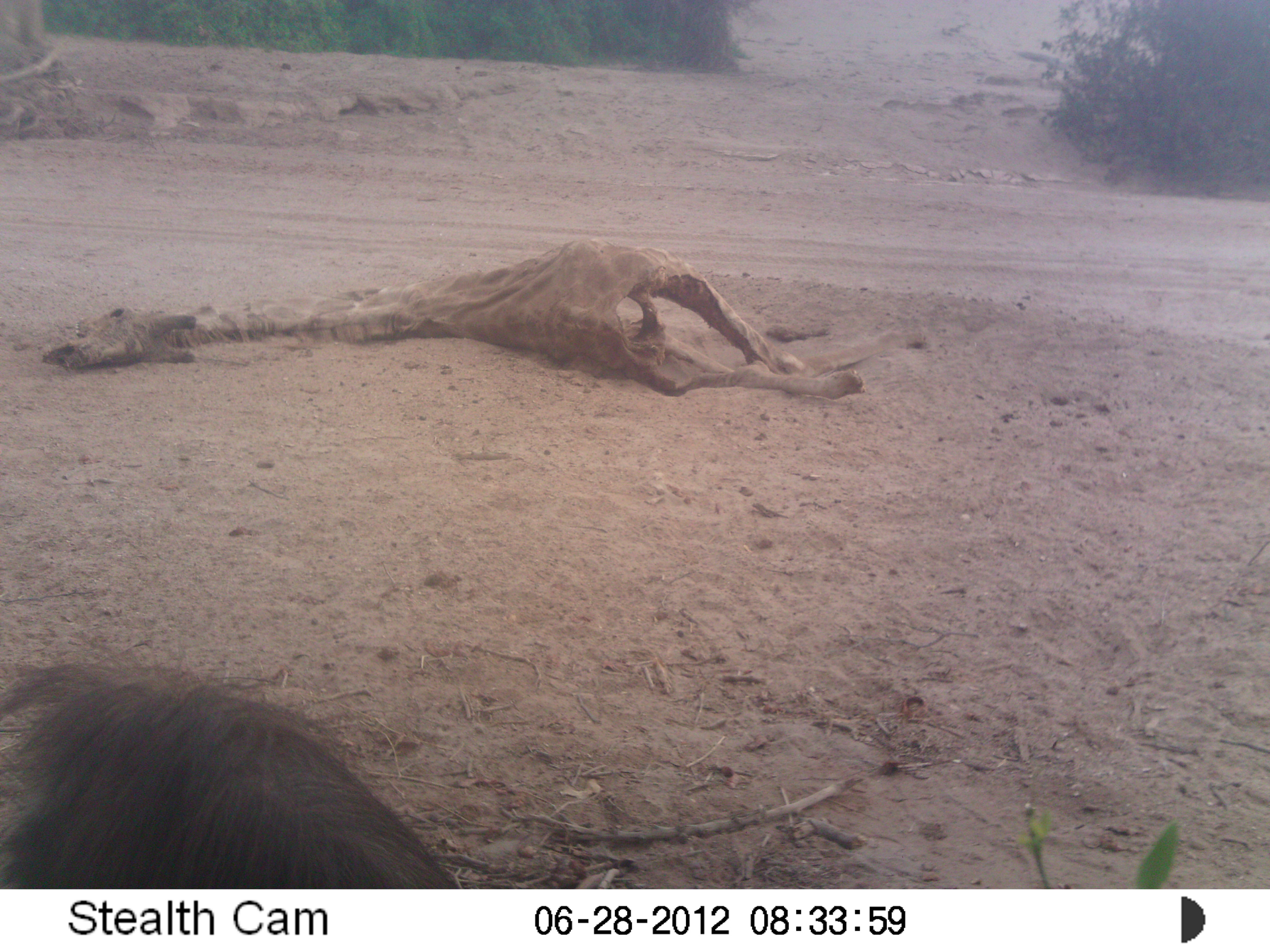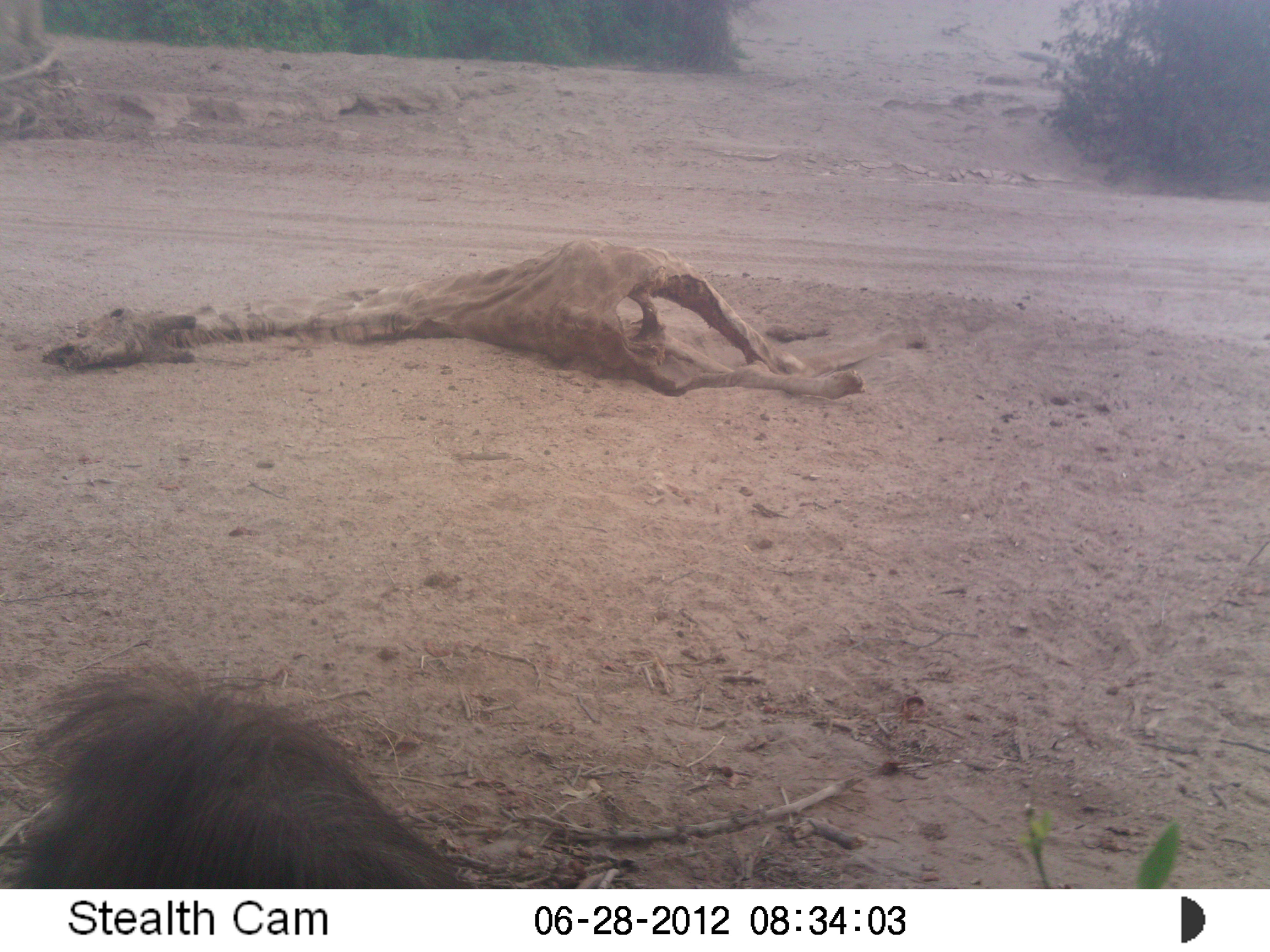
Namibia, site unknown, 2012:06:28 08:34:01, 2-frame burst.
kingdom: Animalia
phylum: Chordata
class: Mammalia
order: Carnivora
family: Hyaenidae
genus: Parahyaena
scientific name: Parahyaena brunnea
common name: brown hyena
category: hyaena brunnea